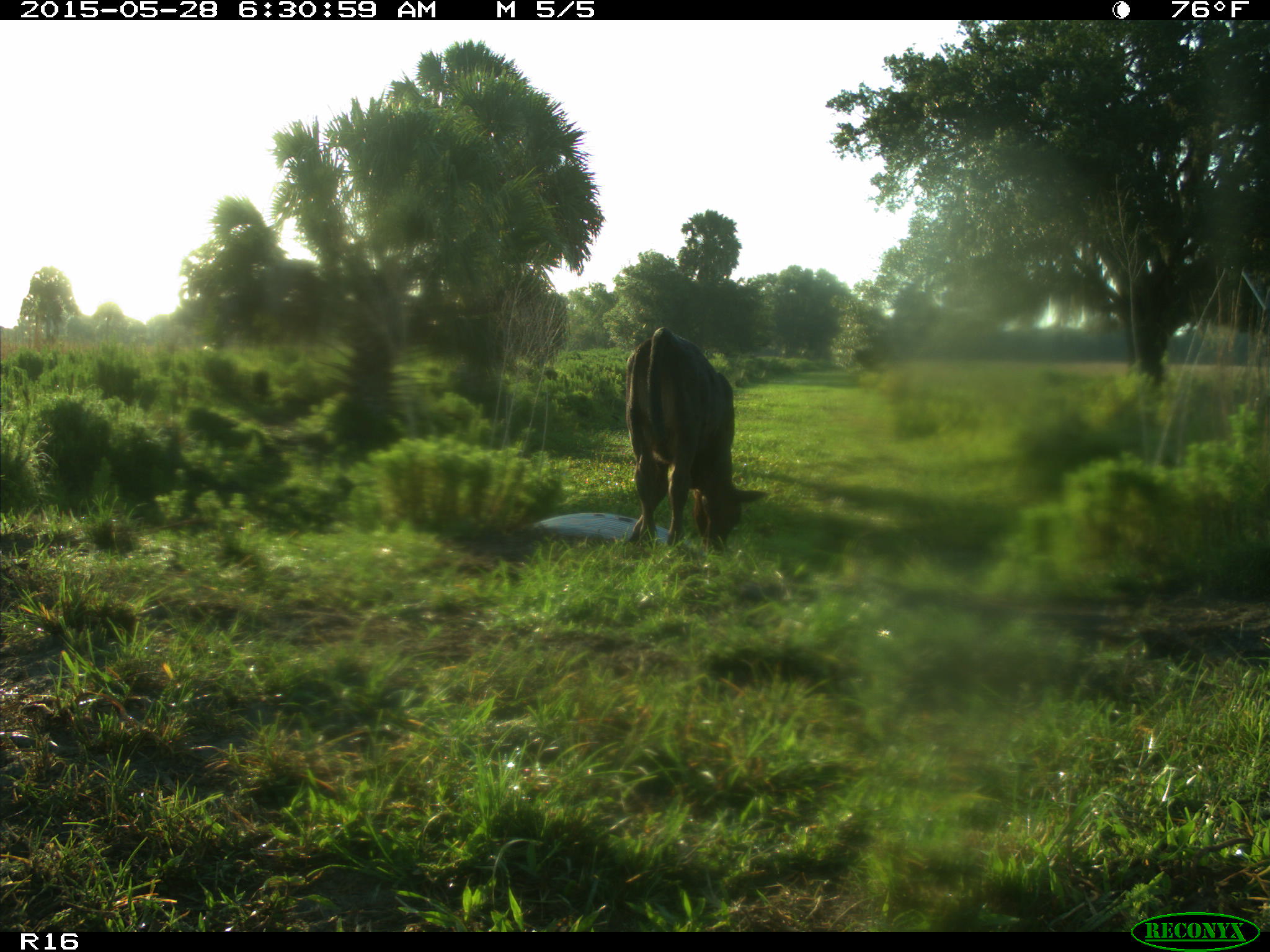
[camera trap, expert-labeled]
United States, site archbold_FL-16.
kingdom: Animalia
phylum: Chordata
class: Mammalia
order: Artiodactyla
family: Bovidae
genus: Bos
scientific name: Bos taurus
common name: domestic cow